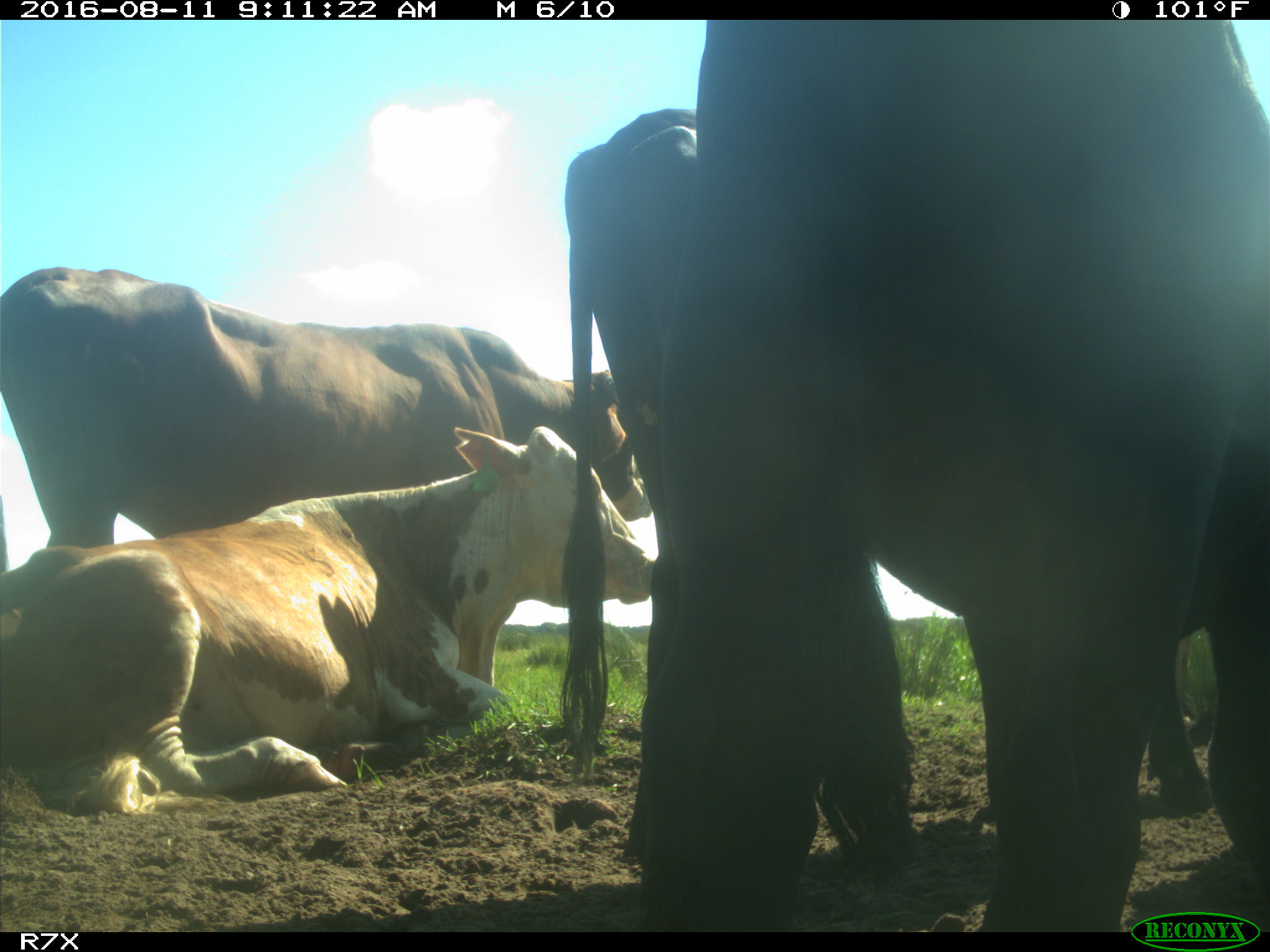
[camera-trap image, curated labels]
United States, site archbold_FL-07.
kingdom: Animalia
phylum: Chordata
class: Mammalia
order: Artiodactyla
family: Bovidae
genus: Bos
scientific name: Bos taurus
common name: domestic cow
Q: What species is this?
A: Bos taurus (domestic cow).